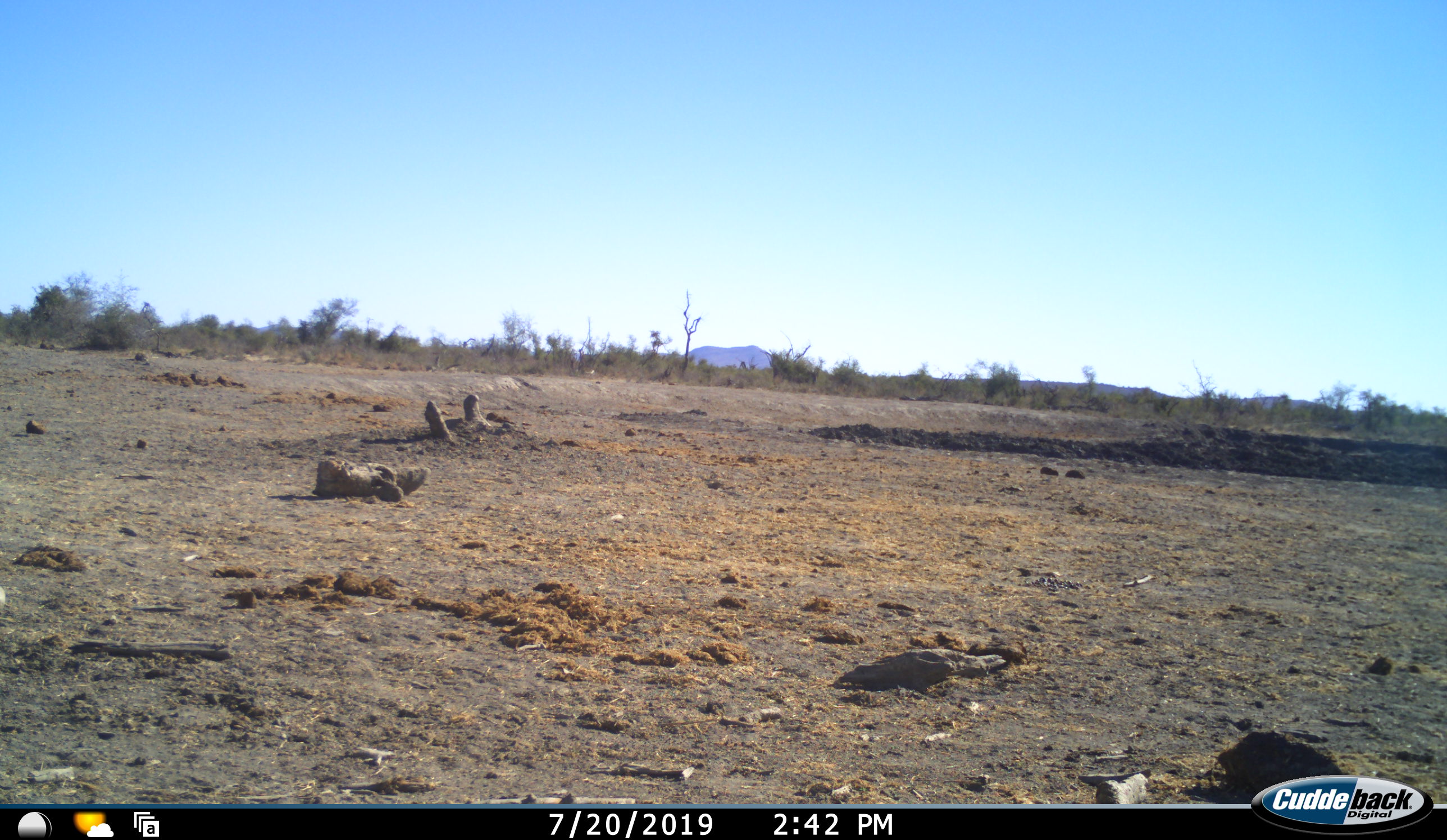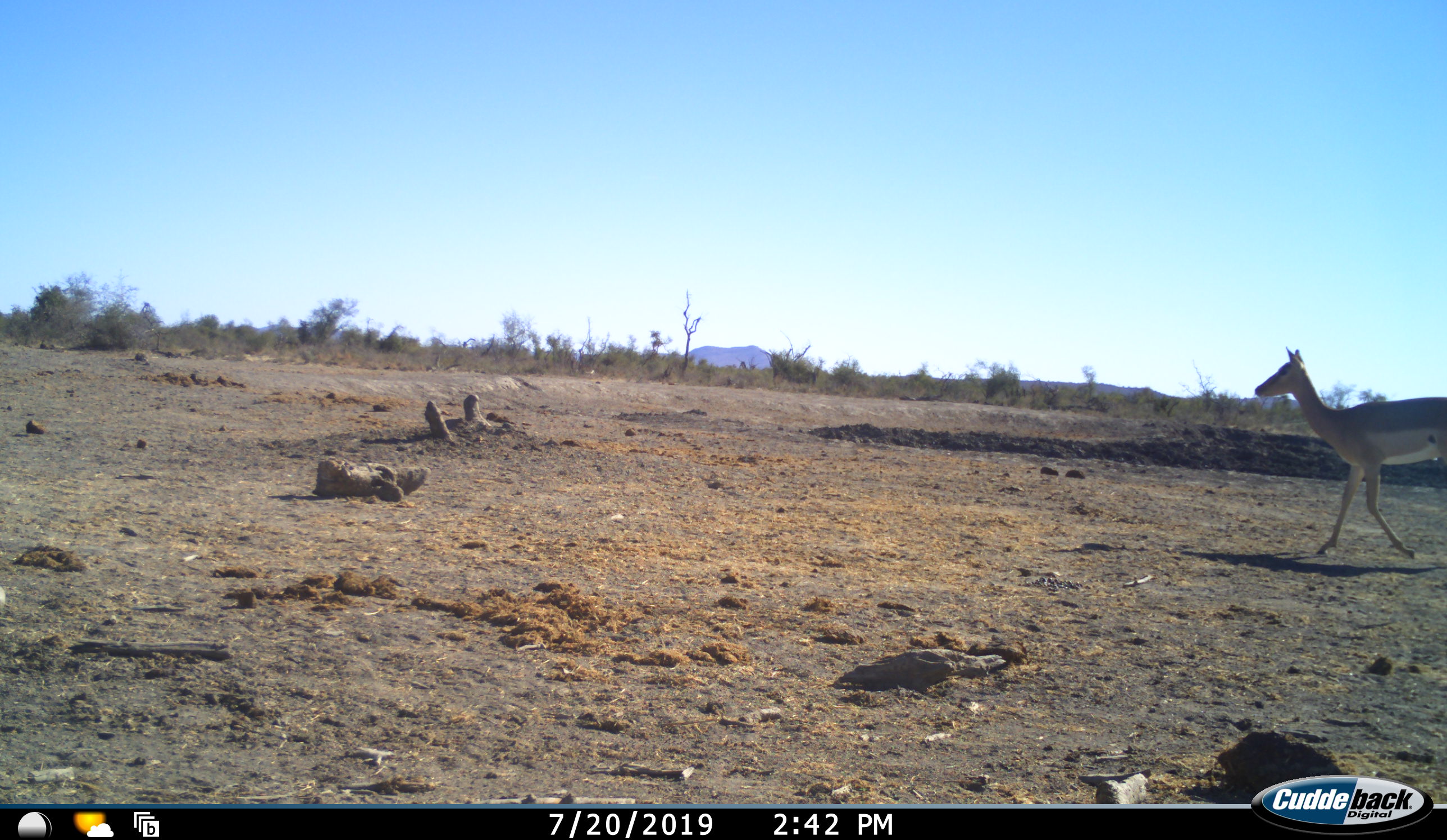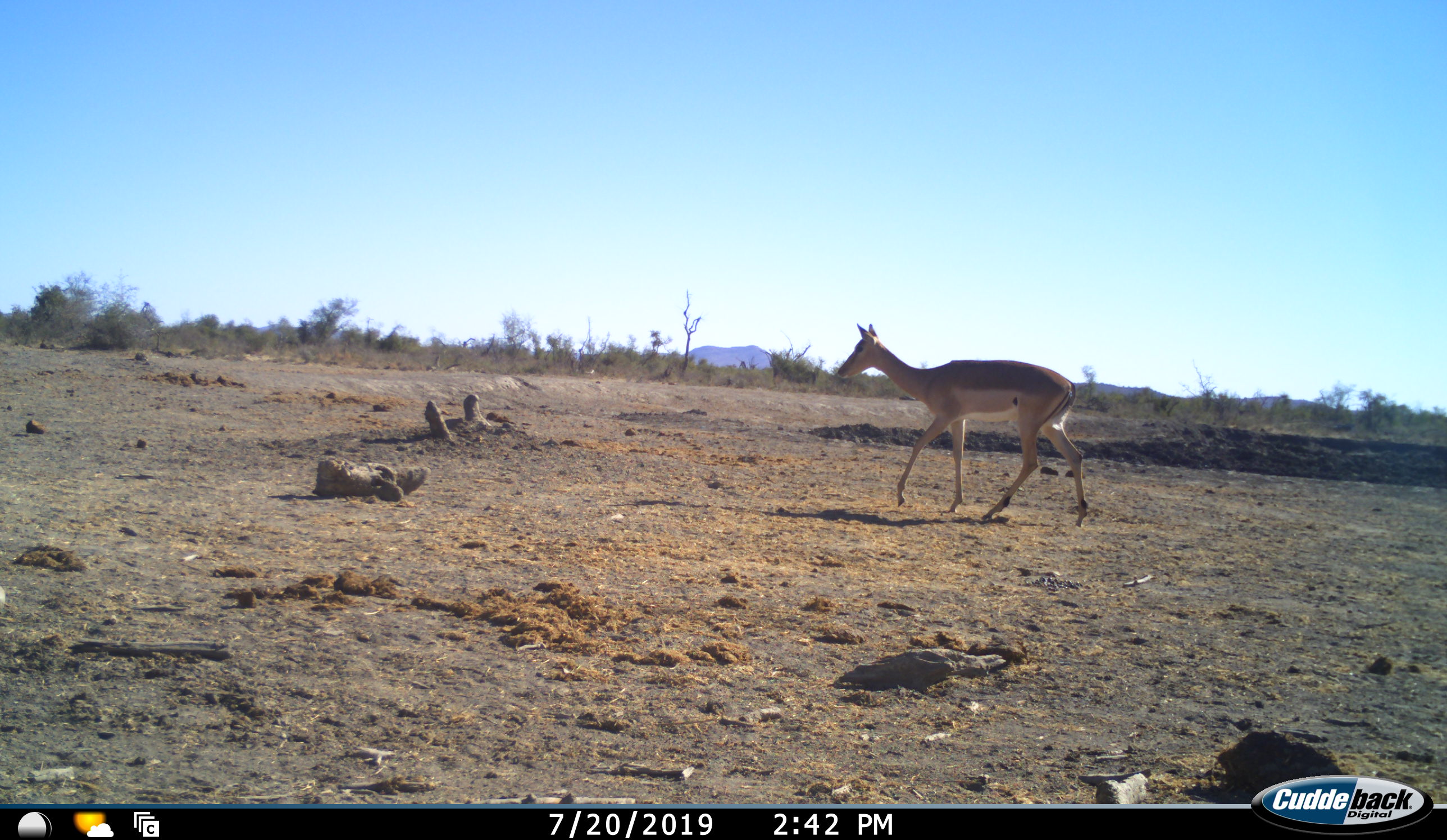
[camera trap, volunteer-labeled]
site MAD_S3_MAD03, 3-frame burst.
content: unidentified animal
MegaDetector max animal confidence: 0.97